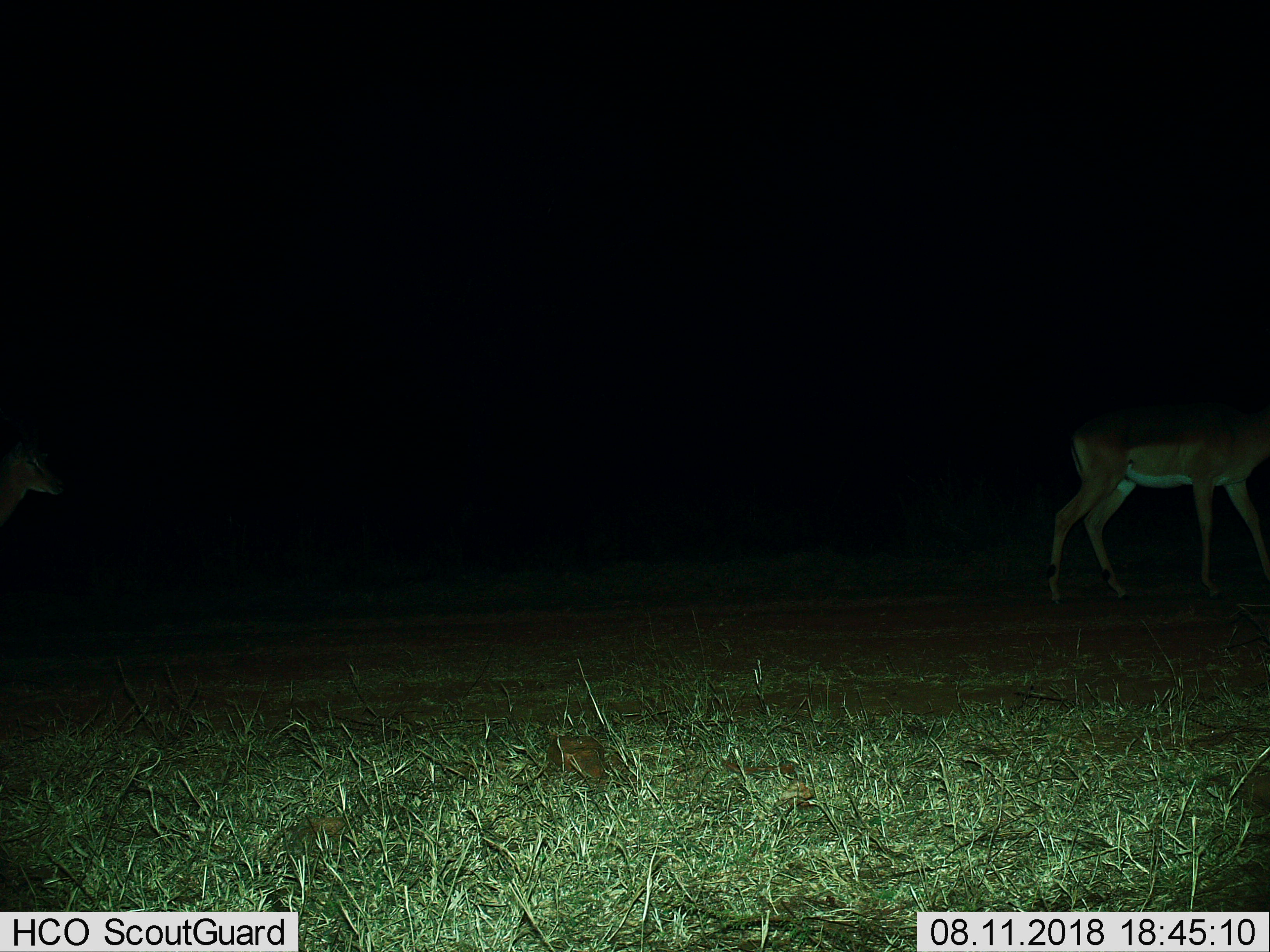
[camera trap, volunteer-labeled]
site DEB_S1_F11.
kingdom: Animalia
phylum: Chordata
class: Mammalia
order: Artiodactyla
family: Bovidae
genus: Aepyceros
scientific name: Aepyceros melampus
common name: impala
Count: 2.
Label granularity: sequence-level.